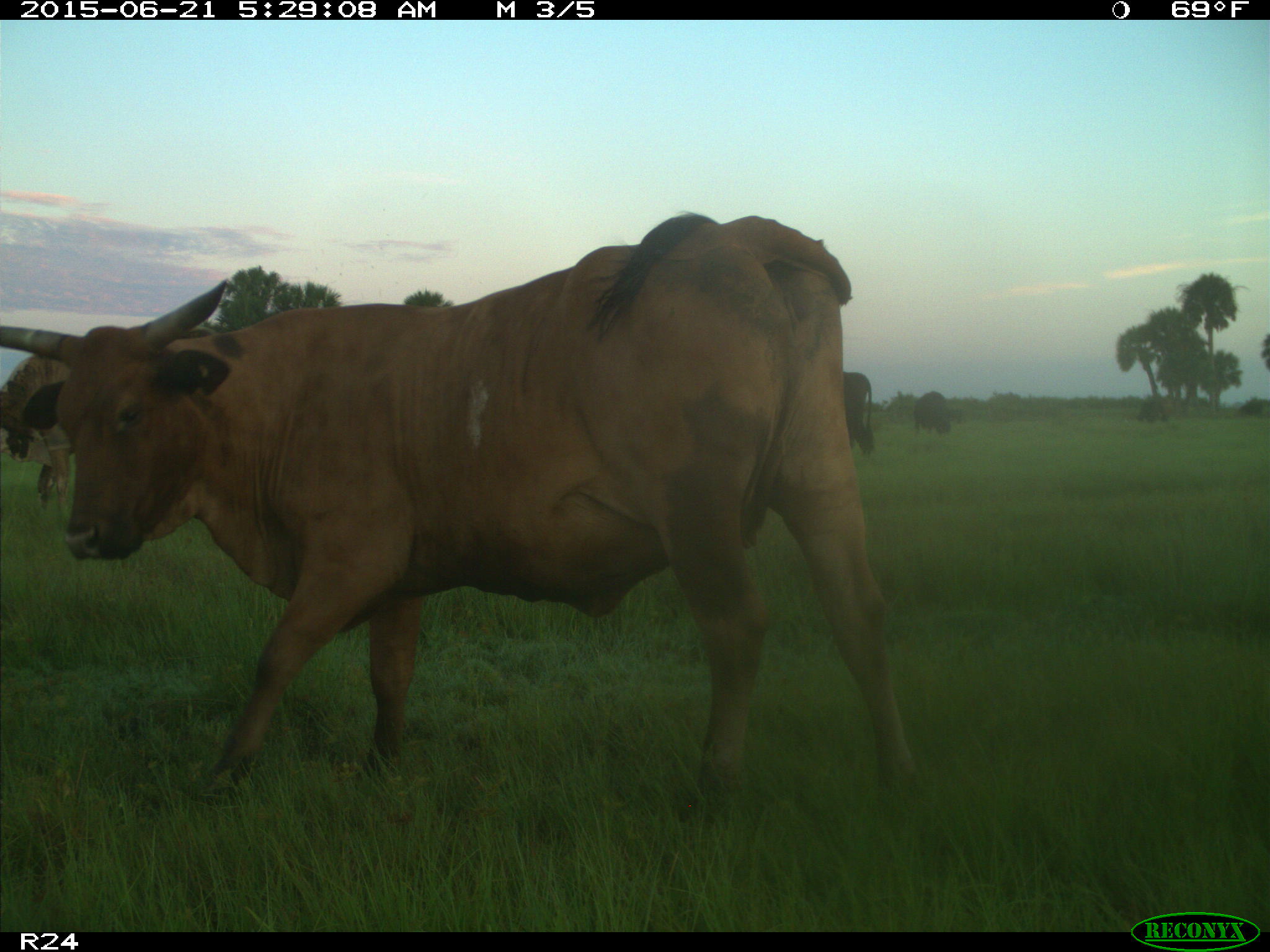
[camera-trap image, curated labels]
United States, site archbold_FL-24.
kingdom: Animalia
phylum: Chordata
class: Mammalia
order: Artiodactyla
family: Bovidae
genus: Bos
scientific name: Bos taurus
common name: domestic cow